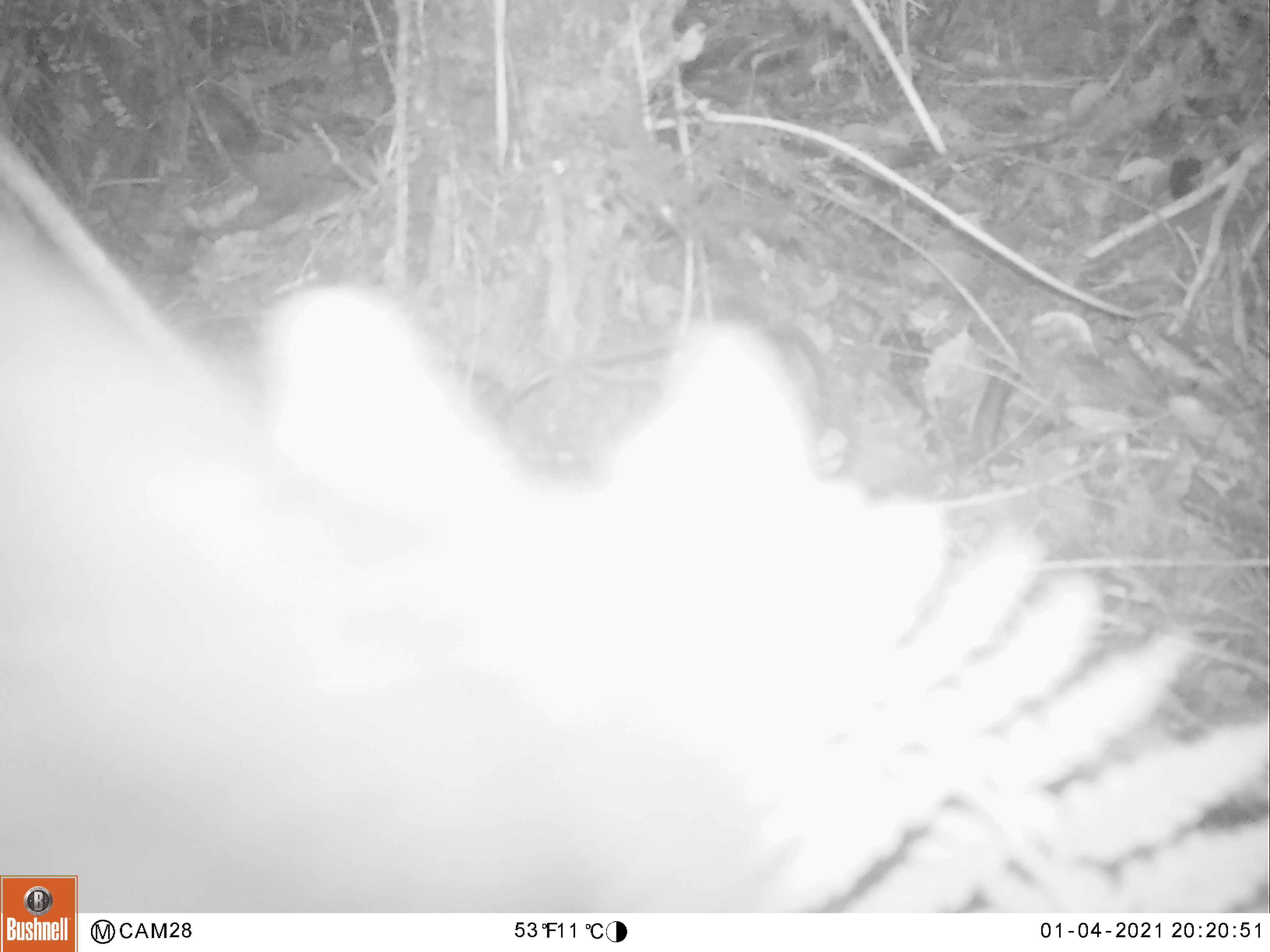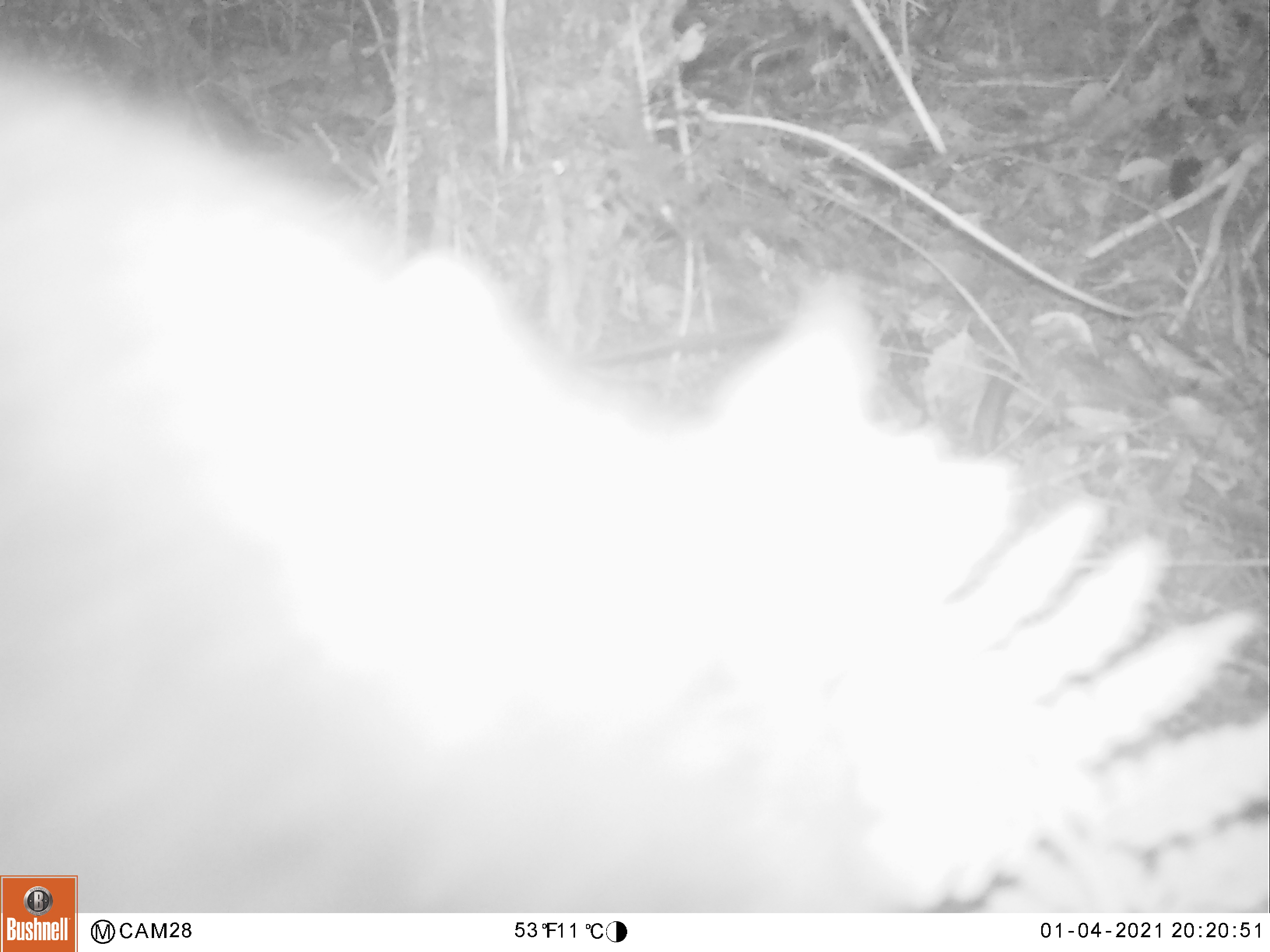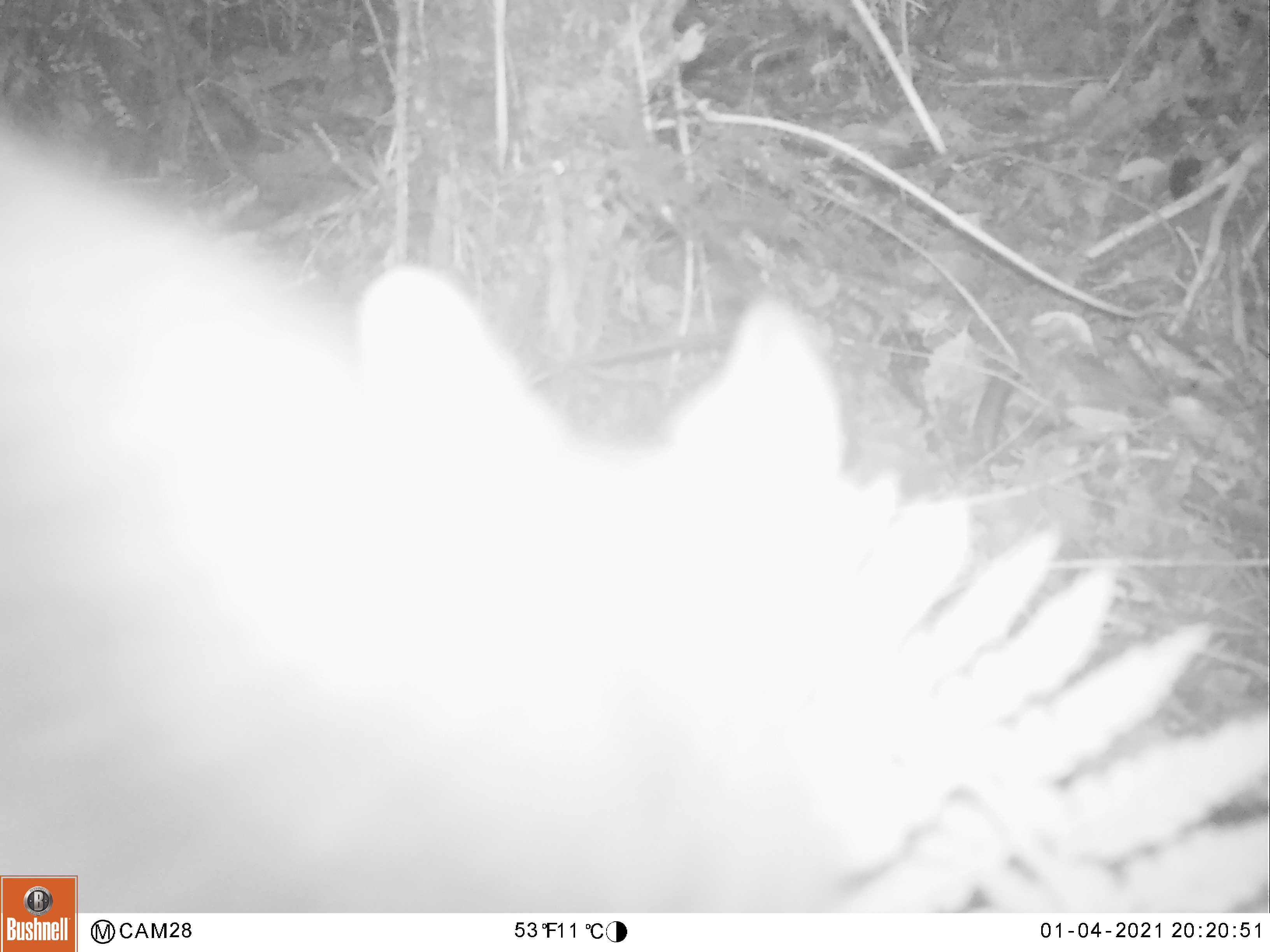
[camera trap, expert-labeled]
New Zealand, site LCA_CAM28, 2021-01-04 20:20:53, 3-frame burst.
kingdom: Animalia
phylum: Chordata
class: Mammalia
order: Diprotodontia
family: Phalangeridae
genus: Trichosurus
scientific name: Trichosurus vulpecula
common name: common brushtail possum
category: possum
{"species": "possum (common brushtail possum) (Trichosurus vulpecula)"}